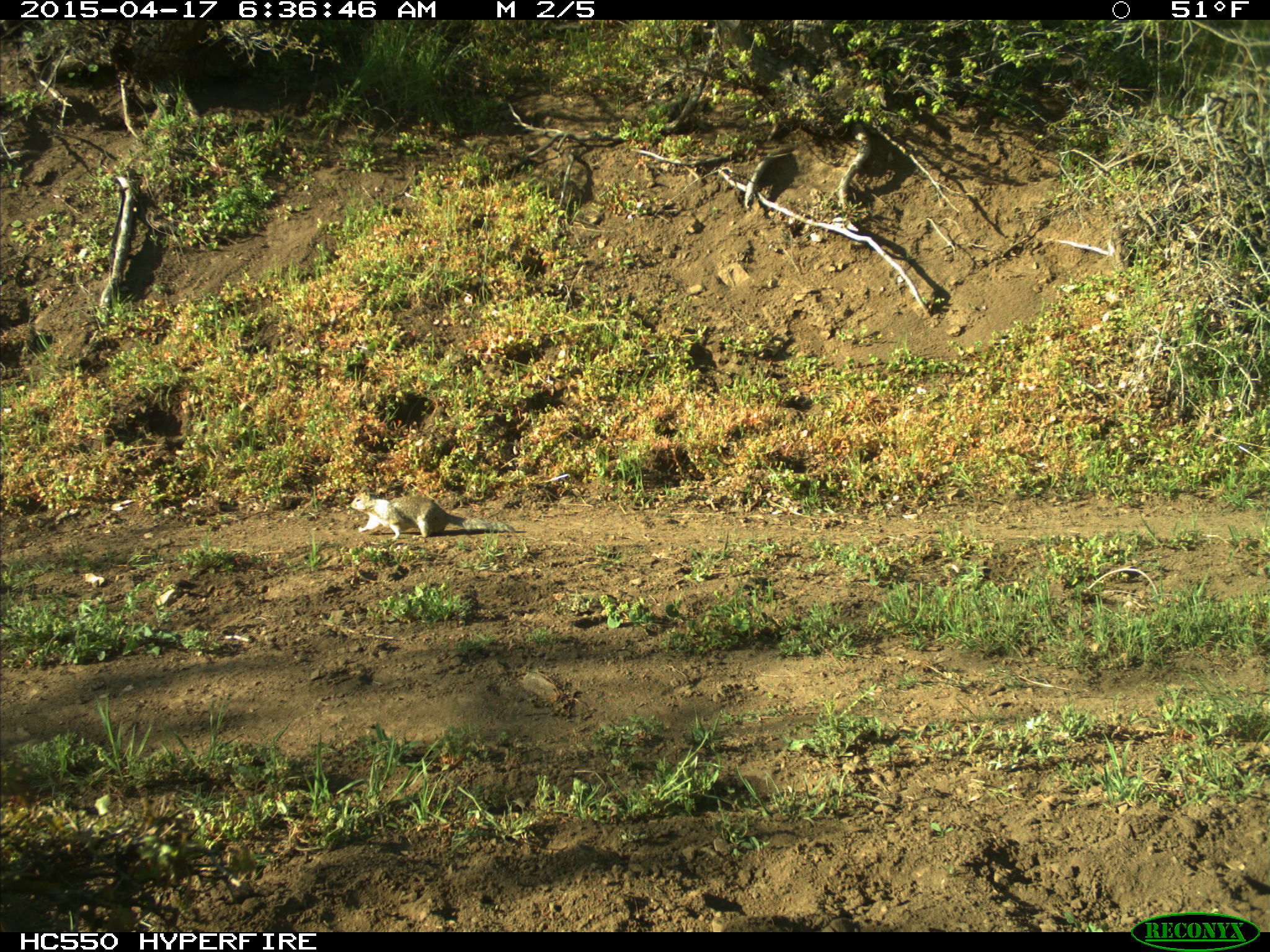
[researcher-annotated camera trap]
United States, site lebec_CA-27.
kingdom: Animalia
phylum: Chordata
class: Mammalia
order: Rodentia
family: Sciuridae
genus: Otospermophilus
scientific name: Otospermophilus beecheyi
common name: california ground squirrel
Otospermophilus beecheyi (california ground squirrel).